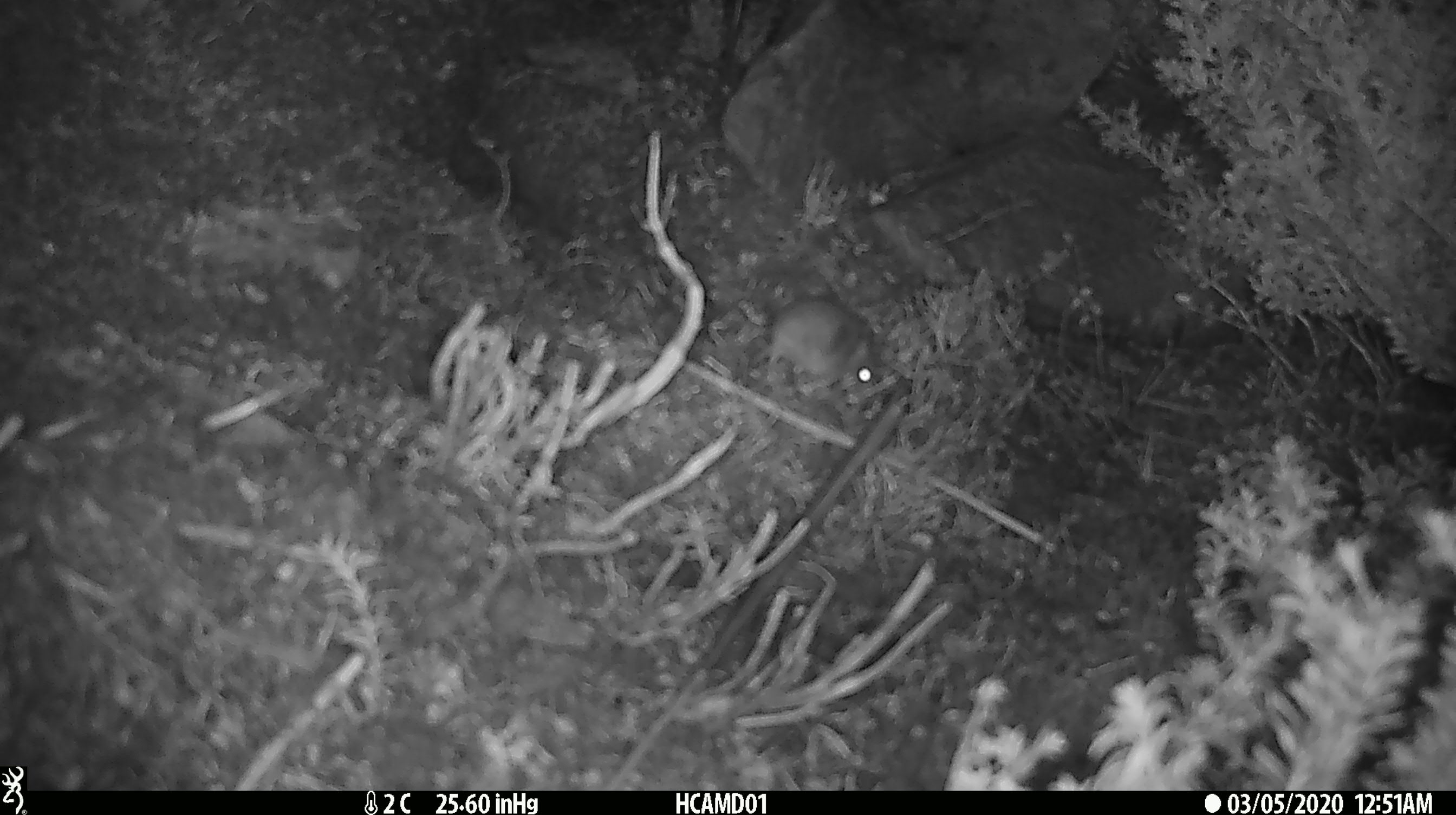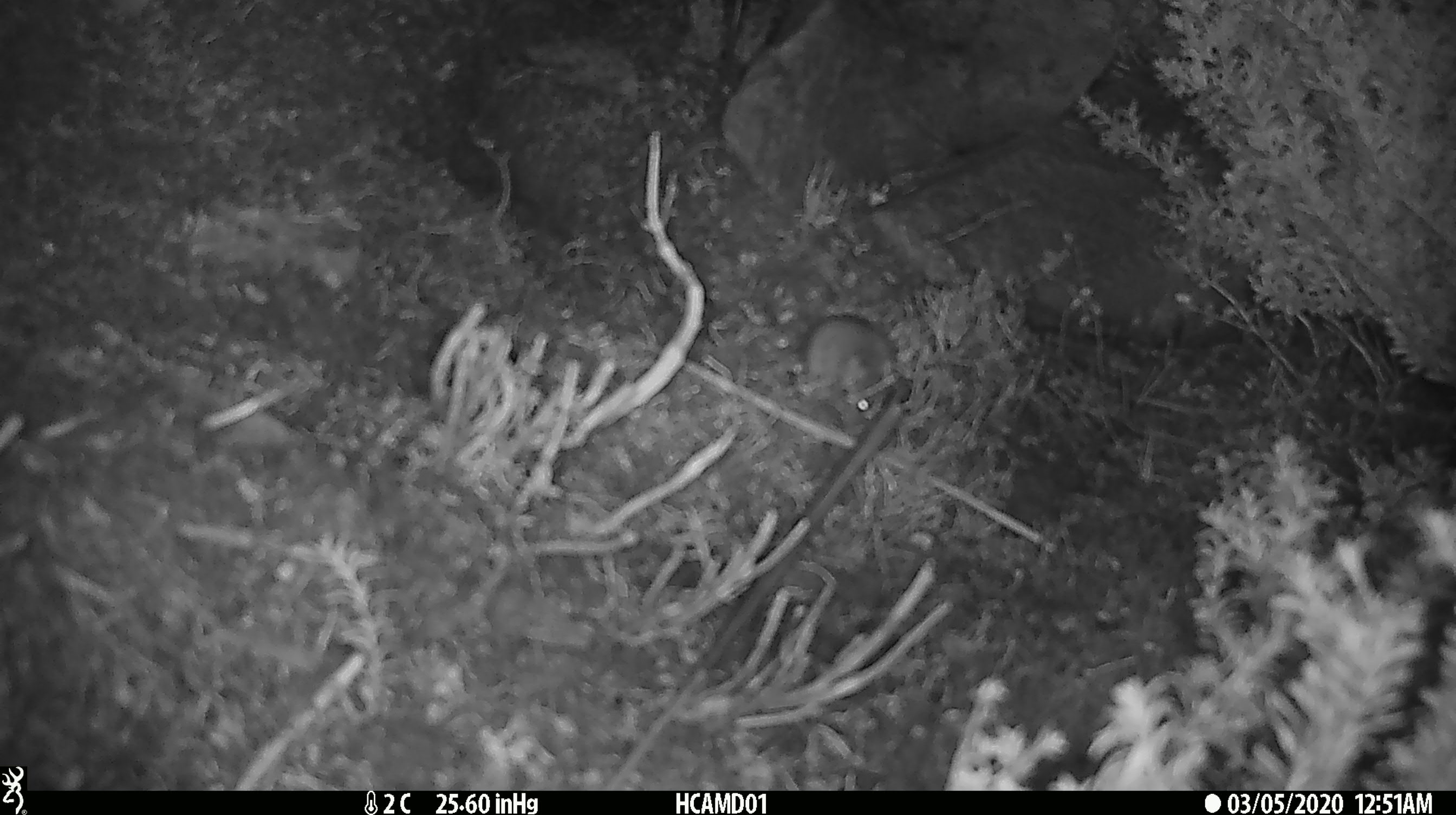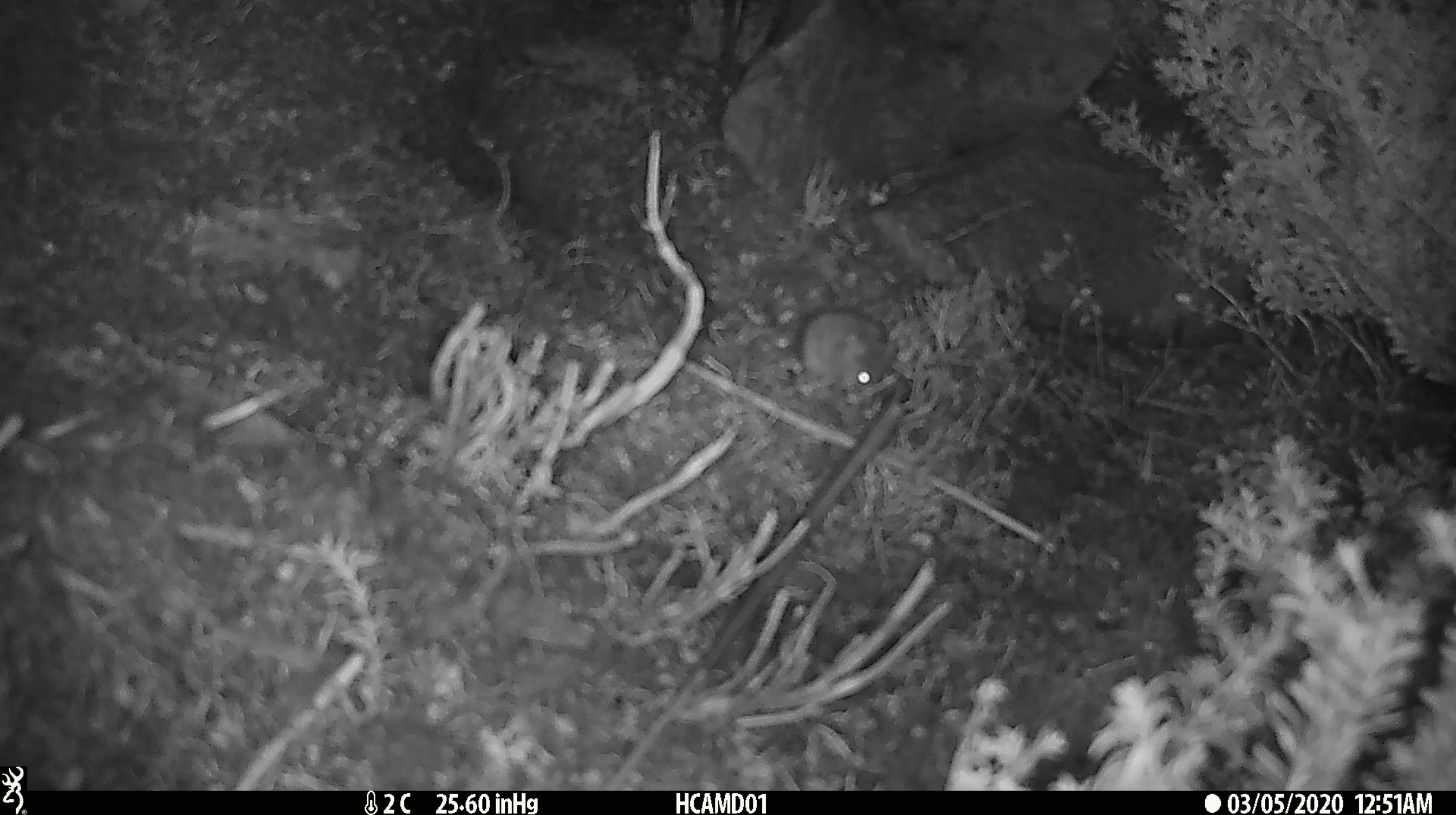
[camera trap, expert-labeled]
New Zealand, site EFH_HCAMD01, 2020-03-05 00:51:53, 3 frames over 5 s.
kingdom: Animalia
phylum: Chordata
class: Mammalia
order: Rodentia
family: Muridae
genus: Mus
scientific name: Mus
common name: mouse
Mouse (Mus).